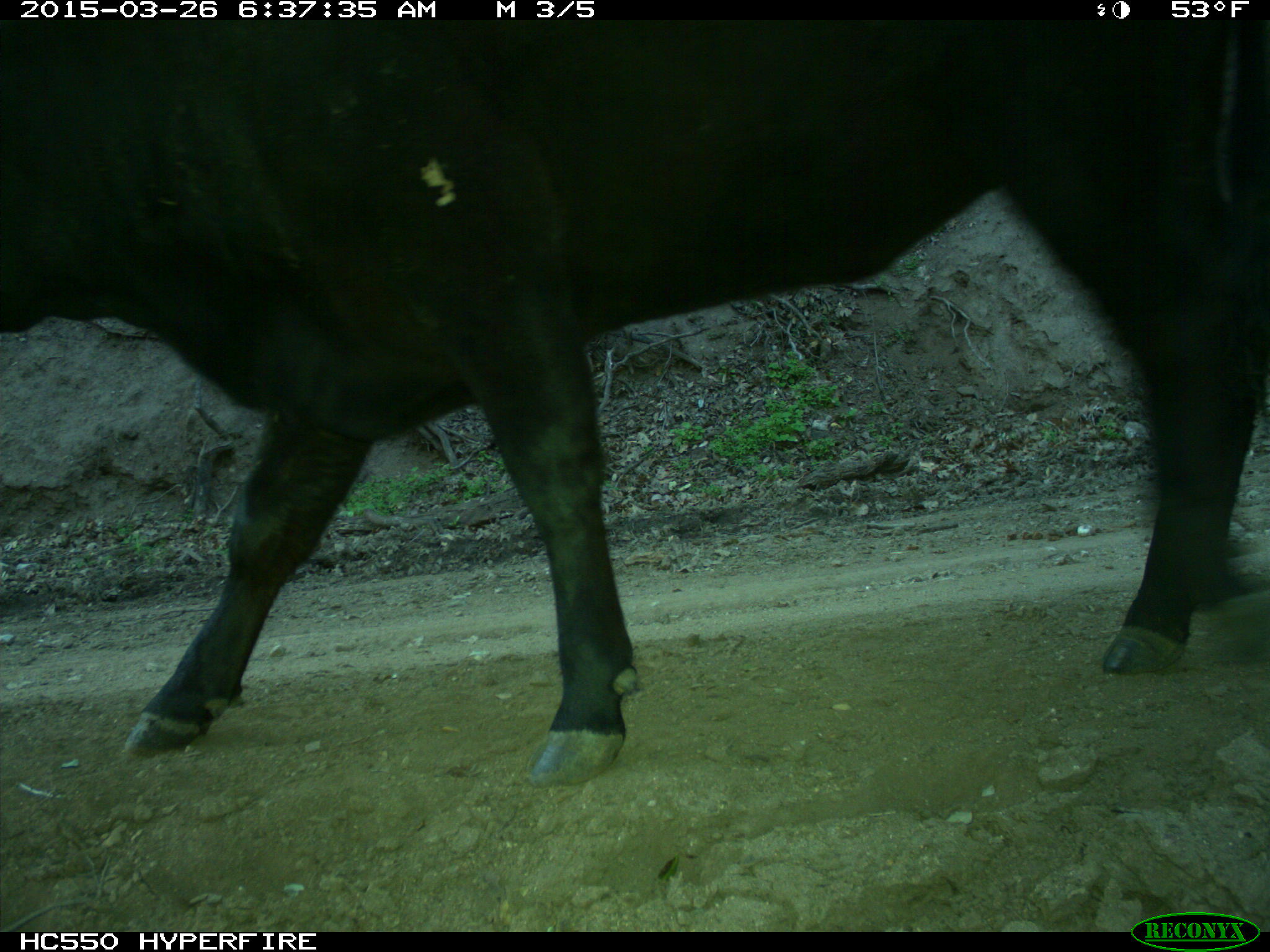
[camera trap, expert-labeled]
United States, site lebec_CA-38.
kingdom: Animalia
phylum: Chordata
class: Mammalia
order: Artiodactyla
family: Bovidae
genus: Bos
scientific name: Bos taurus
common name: domestic cow